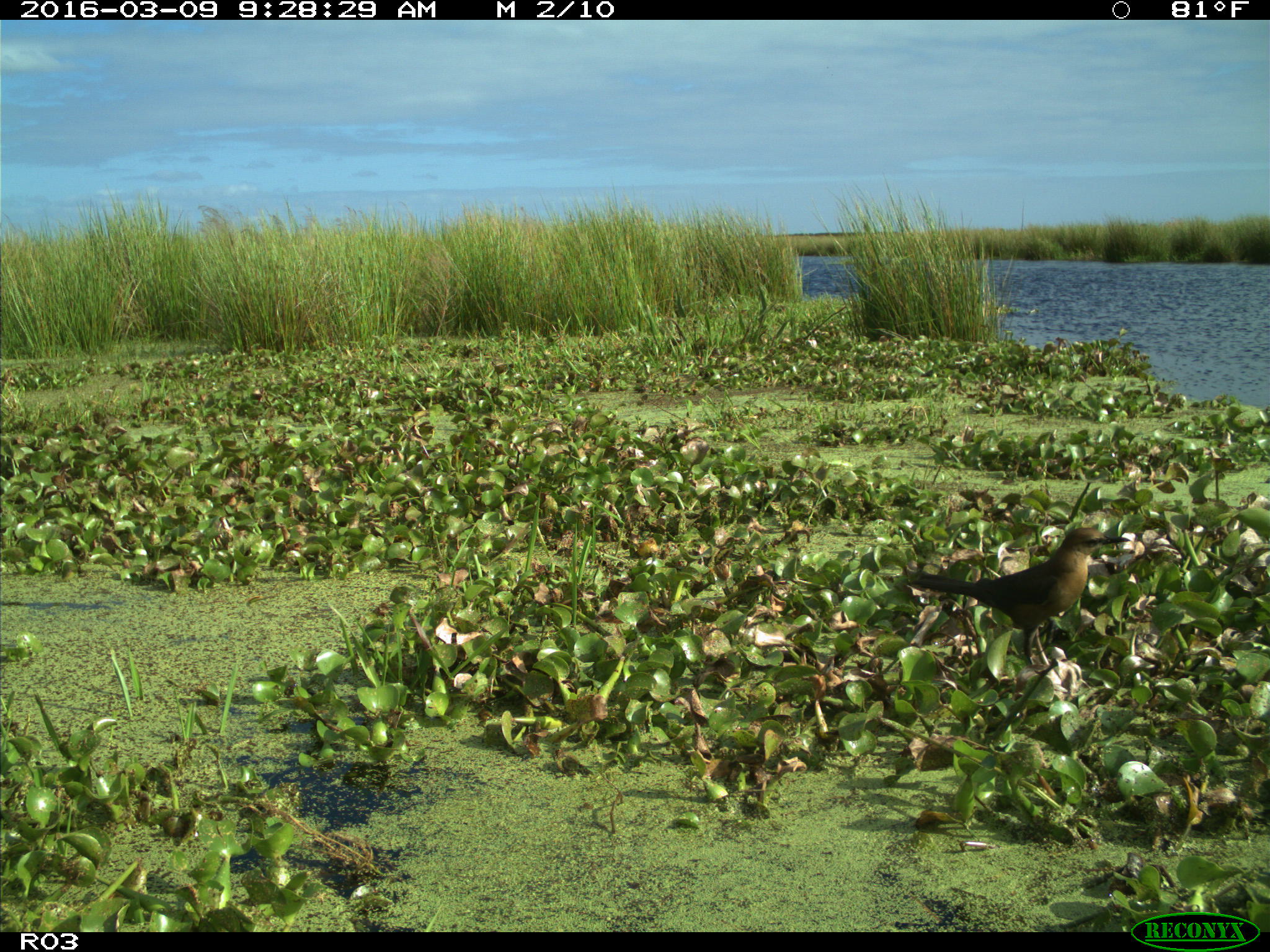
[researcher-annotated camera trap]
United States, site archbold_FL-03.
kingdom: Animalia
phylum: Chordata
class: Aves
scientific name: Aves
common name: birds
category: unidentified bird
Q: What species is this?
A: Unidentified bird (birds) (Aves).